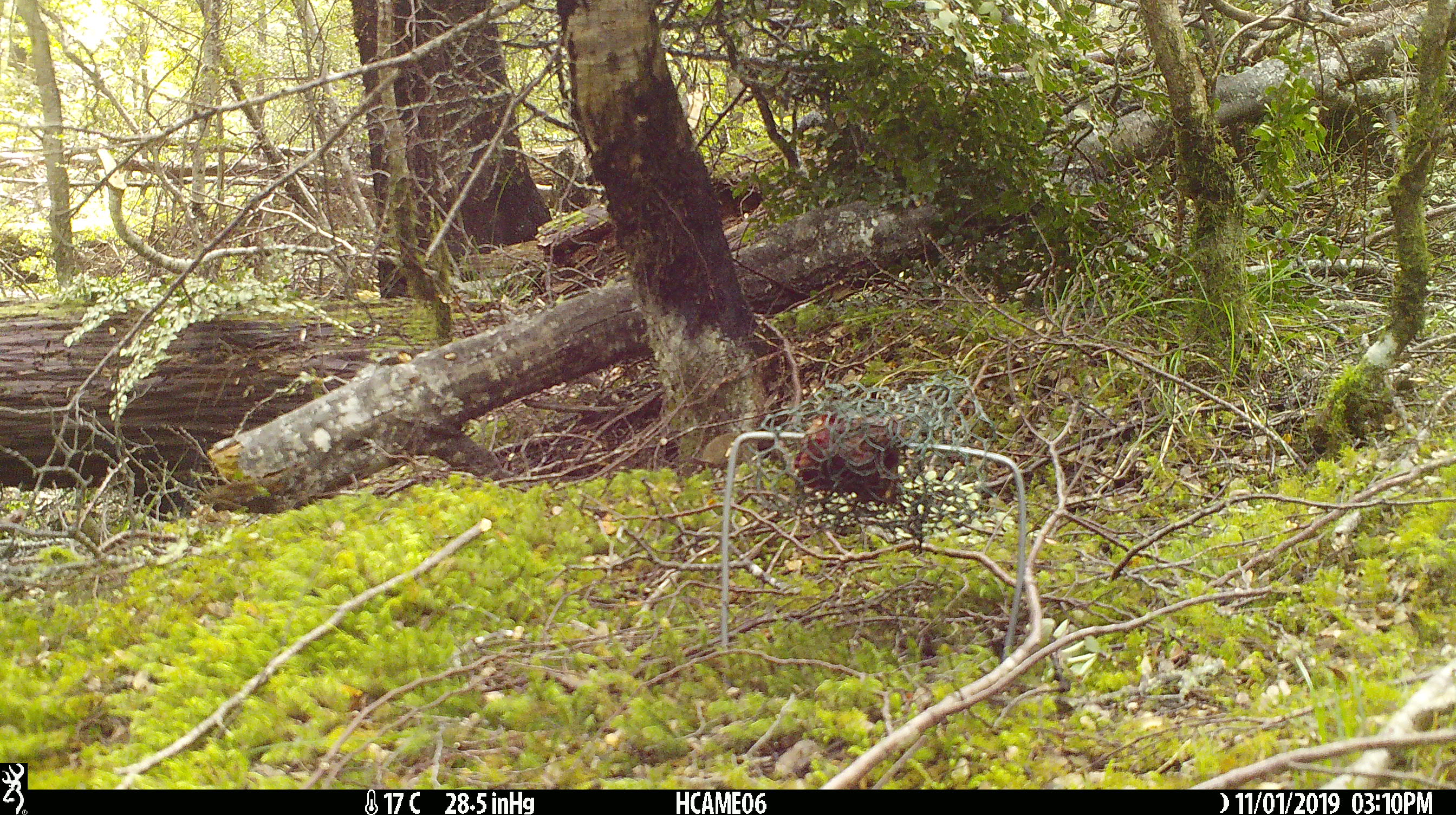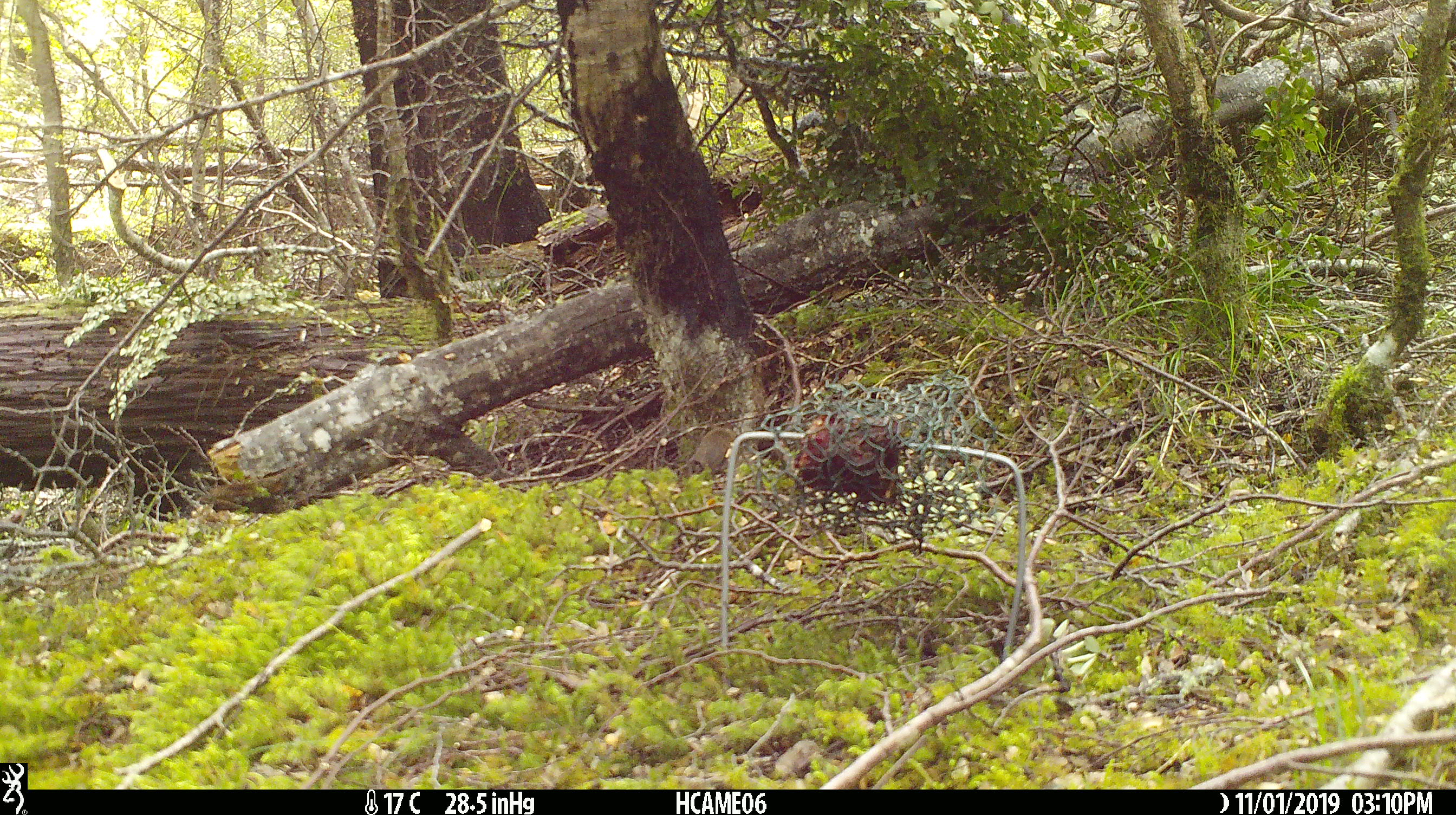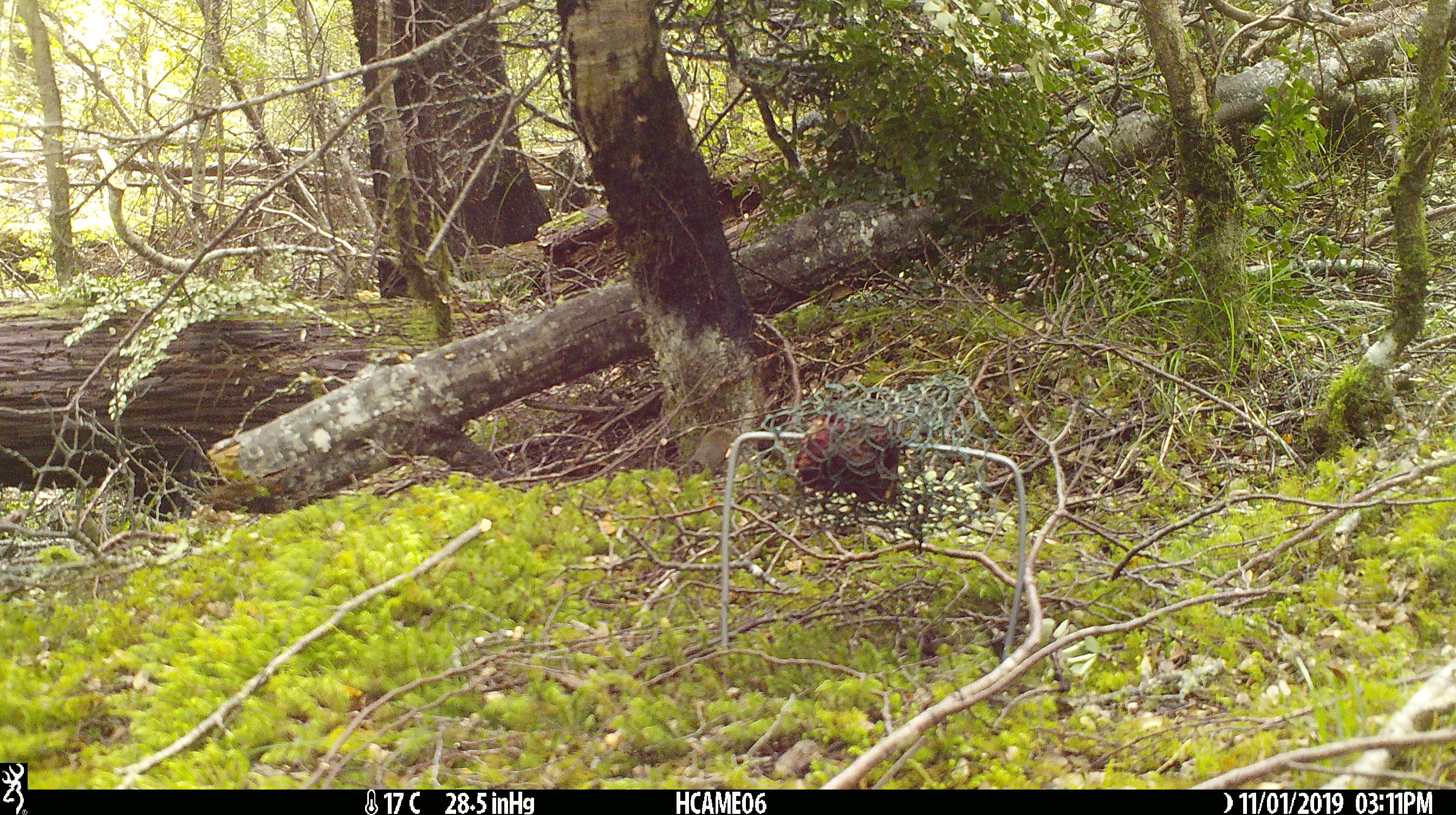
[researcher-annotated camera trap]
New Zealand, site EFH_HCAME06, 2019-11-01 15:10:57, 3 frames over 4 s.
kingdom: Animalia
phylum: Chordata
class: Mammalia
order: Rodentia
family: Muridae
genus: Mus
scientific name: Mus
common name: mouse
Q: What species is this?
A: Mouse (Mus).